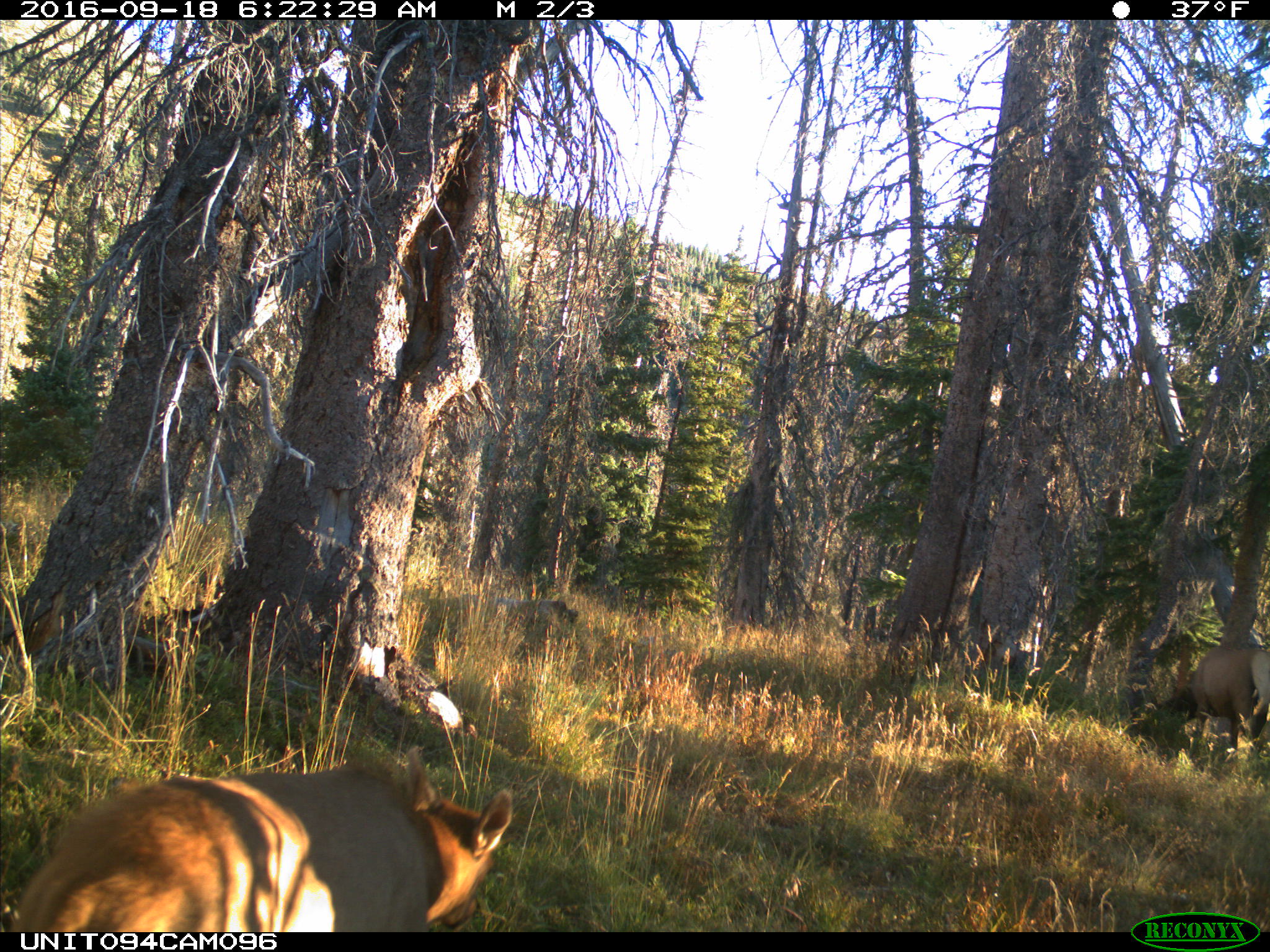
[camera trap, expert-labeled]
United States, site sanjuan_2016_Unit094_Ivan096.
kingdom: Animalia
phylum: Chordata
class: Mammalia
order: Artiodactyla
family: Cervidae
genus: Cervus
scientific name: Cervus elaphus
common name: red deer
Cervus elaphus (red deer).